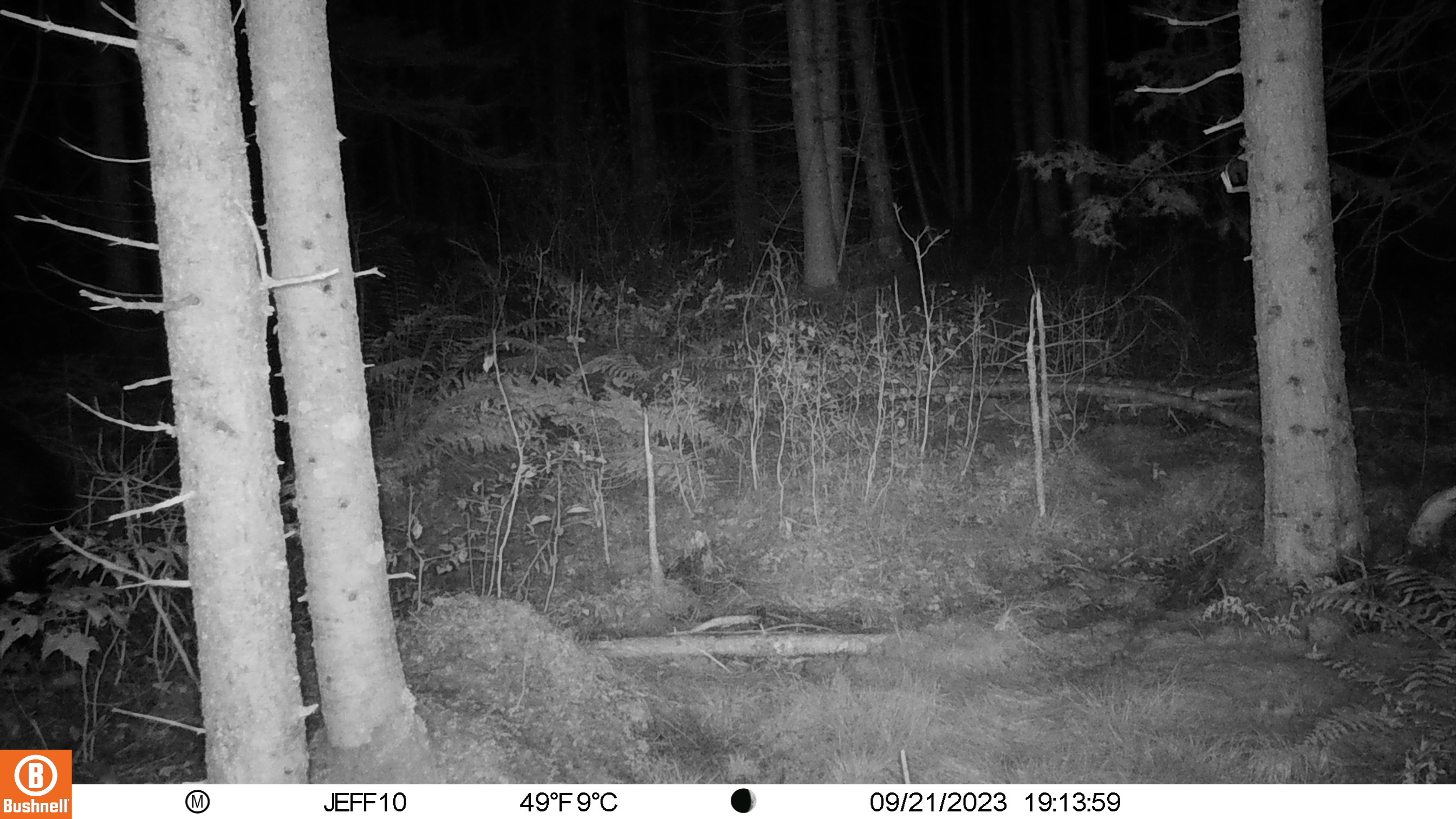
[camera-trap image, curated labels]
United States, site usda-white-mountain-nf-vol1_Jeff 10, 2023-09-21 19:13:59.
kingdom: Animalia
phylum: Chordata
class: Mammalia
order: Carnivora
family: Ursidae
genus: Ursus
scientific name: Ursus americanus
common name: black bear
Black bear (Ursus americanus).